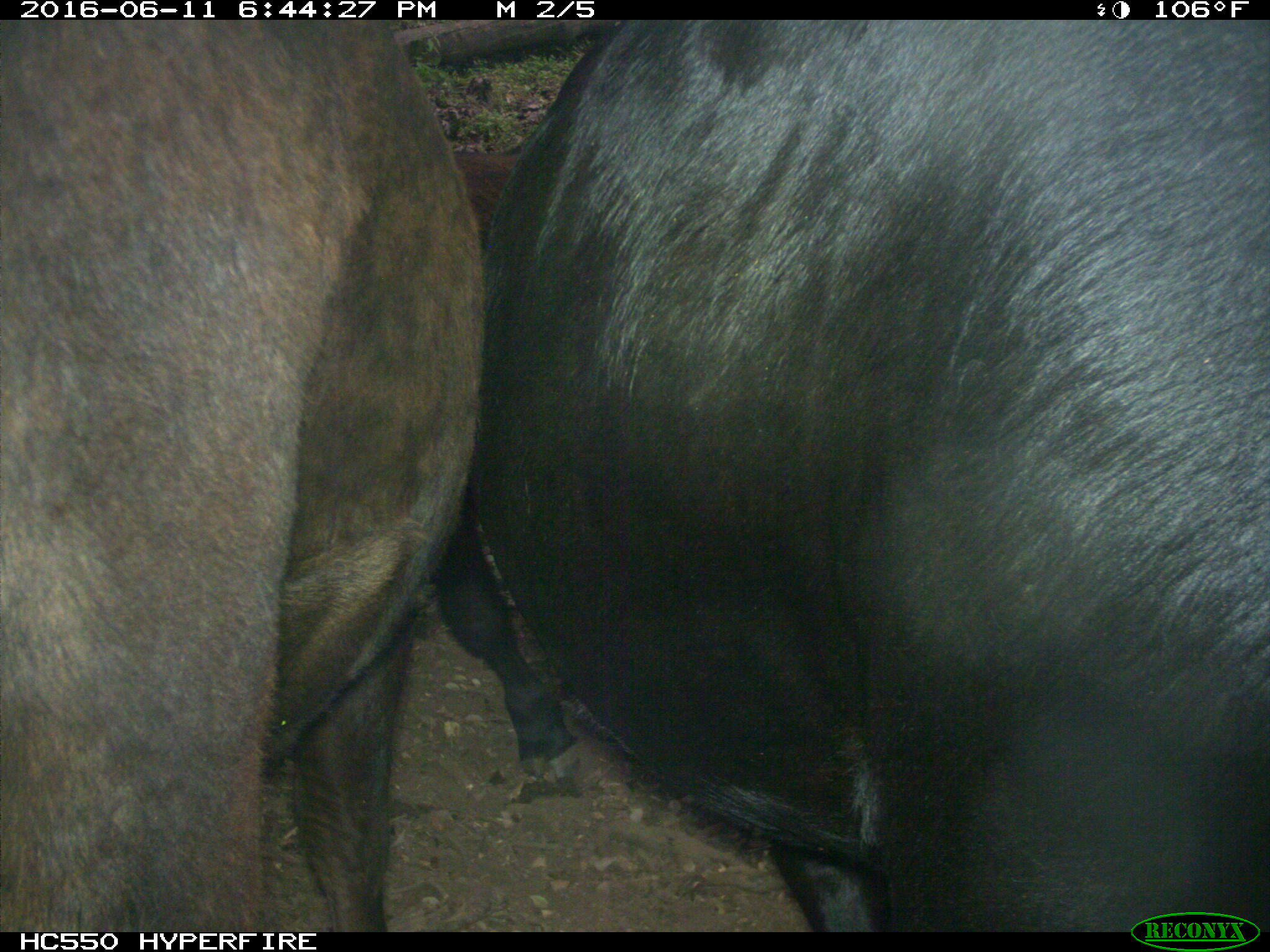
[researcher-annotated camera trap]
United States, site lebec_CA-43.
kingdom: Animalia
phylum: Chordata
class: Mammalia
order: Artiodactyla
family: Bovidae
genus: Bos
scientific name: Bos taurus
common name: domestic cow